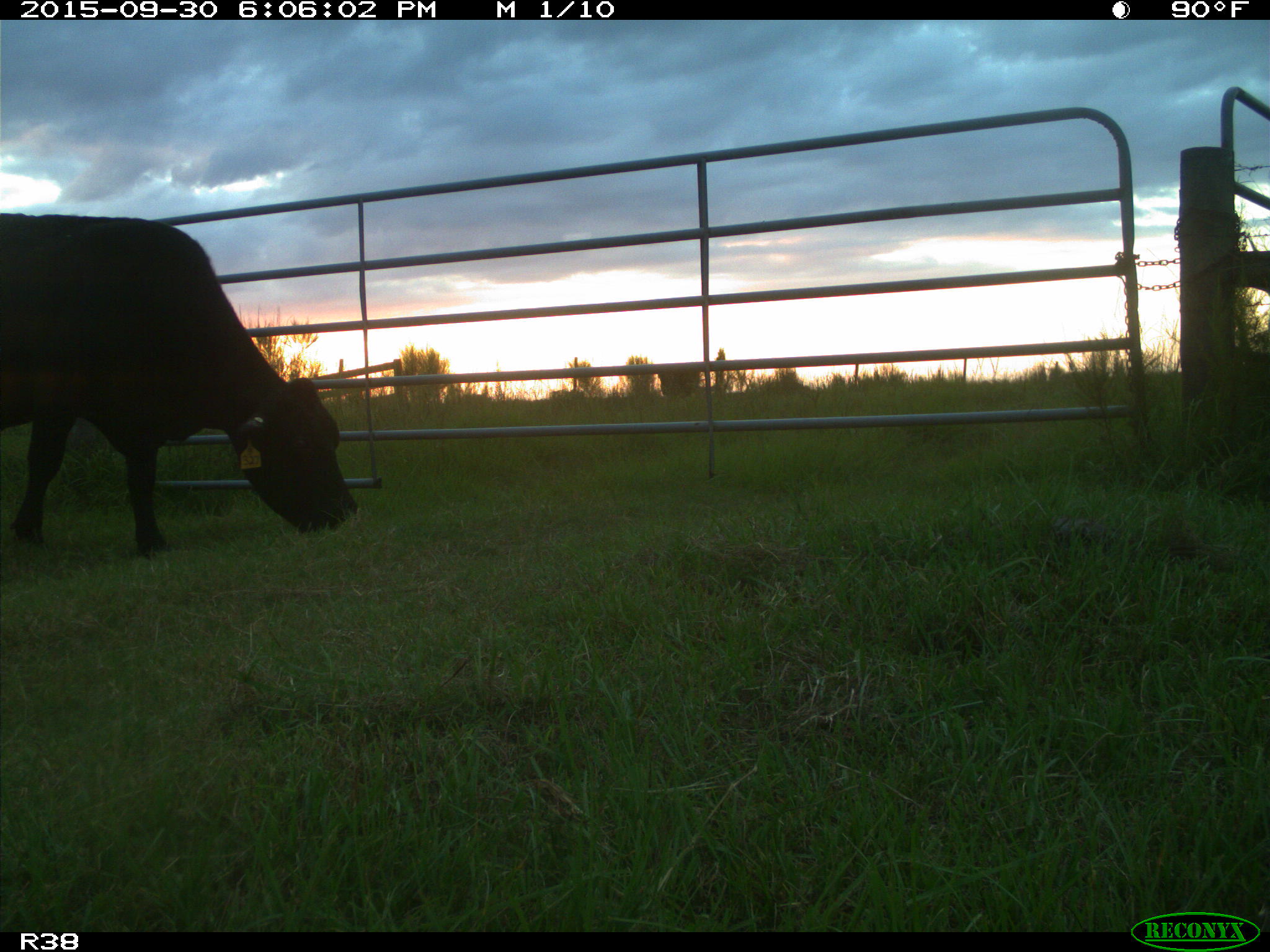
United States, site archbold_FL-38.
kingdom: Animalia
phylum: Chordata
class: Mammalia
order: Artiodactyla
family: Bovidae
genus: Bos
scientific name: Bos taurus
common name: domestic cow